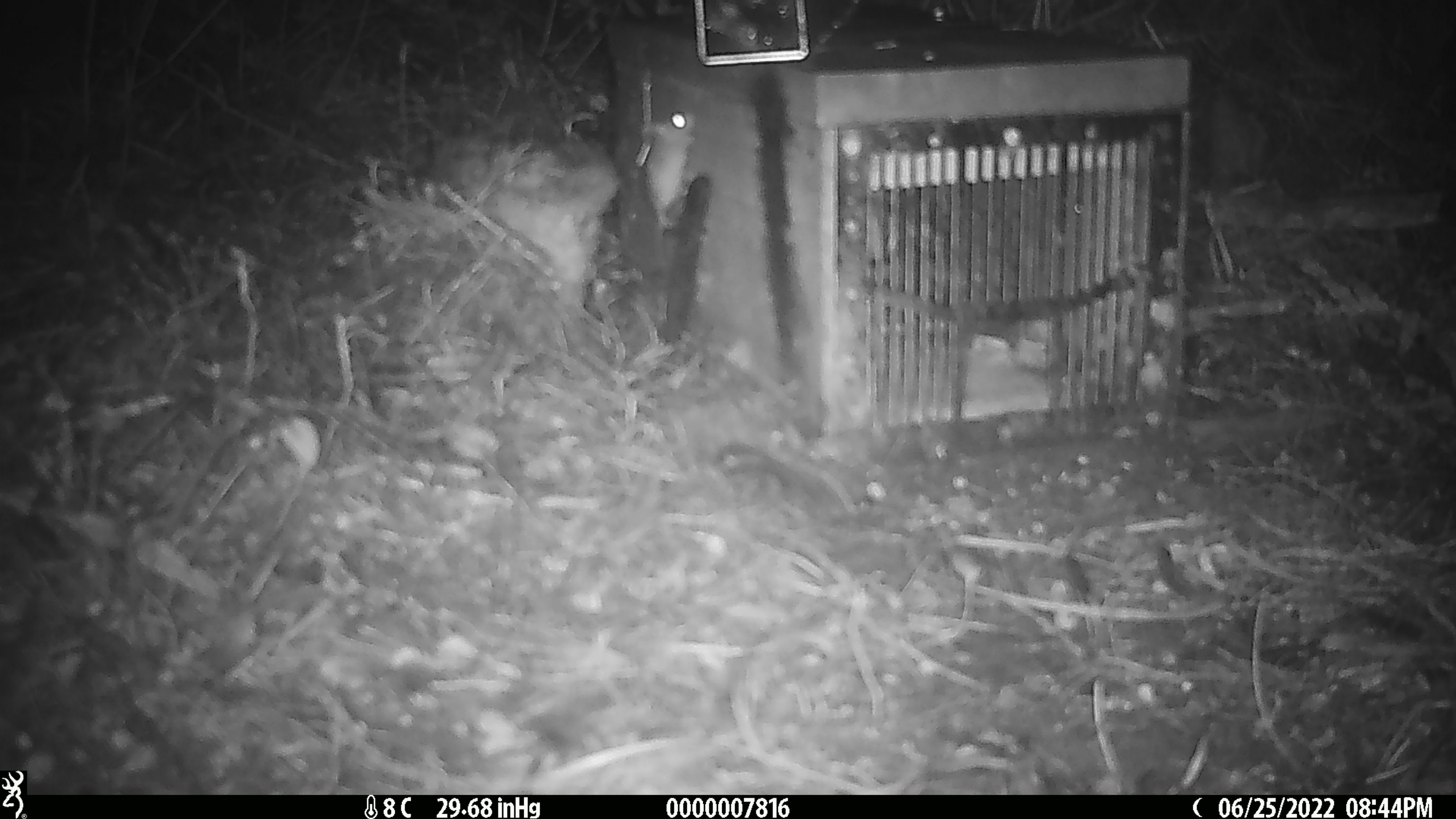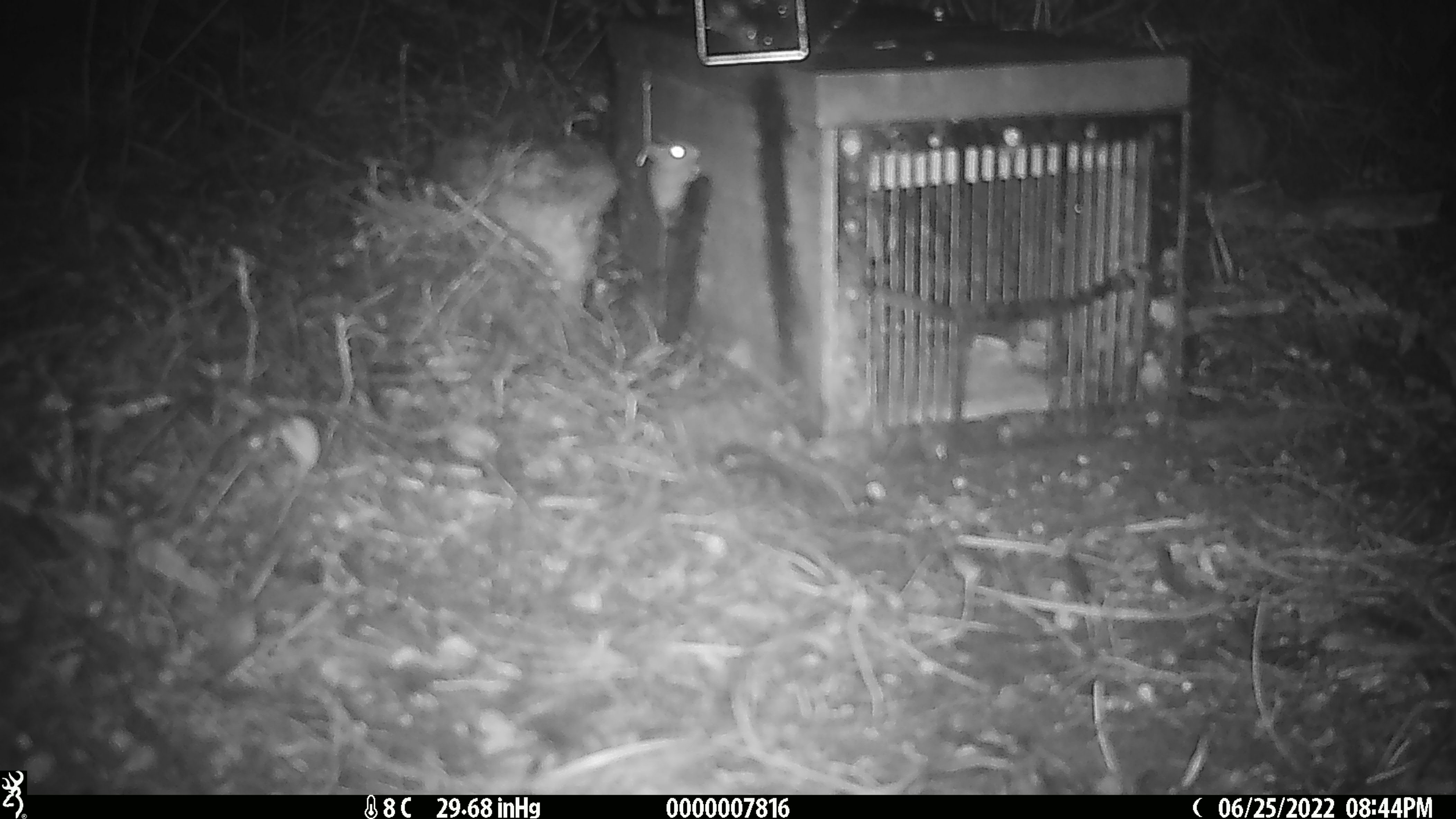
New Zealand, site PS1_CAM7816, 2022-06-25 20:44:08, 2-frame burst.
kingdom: Animalia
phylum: Chordata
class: Mammalia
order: Rodentia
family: Muridae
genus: Mus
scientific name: Mus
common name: mouse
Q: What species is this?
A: Mouse (Mus).